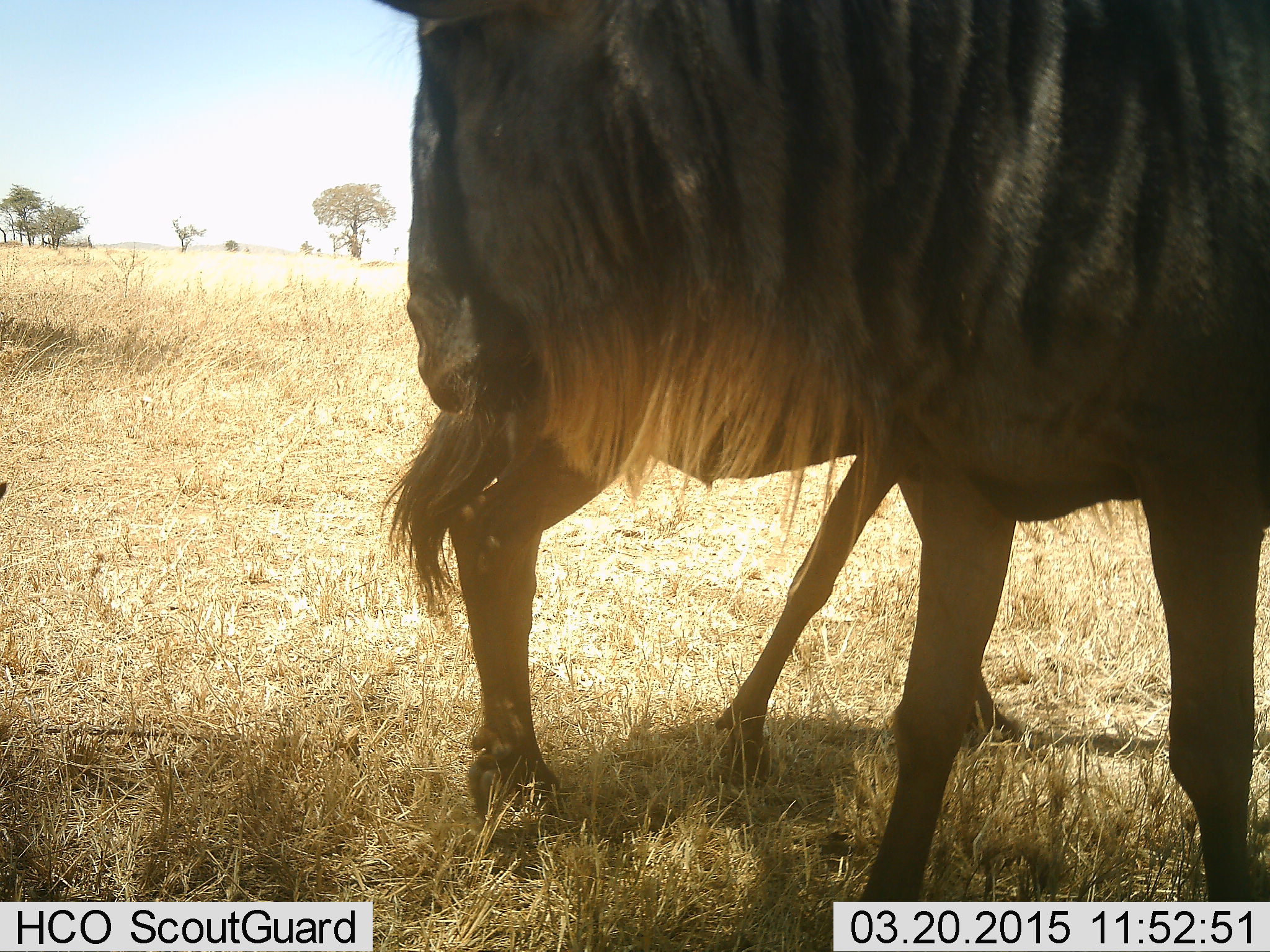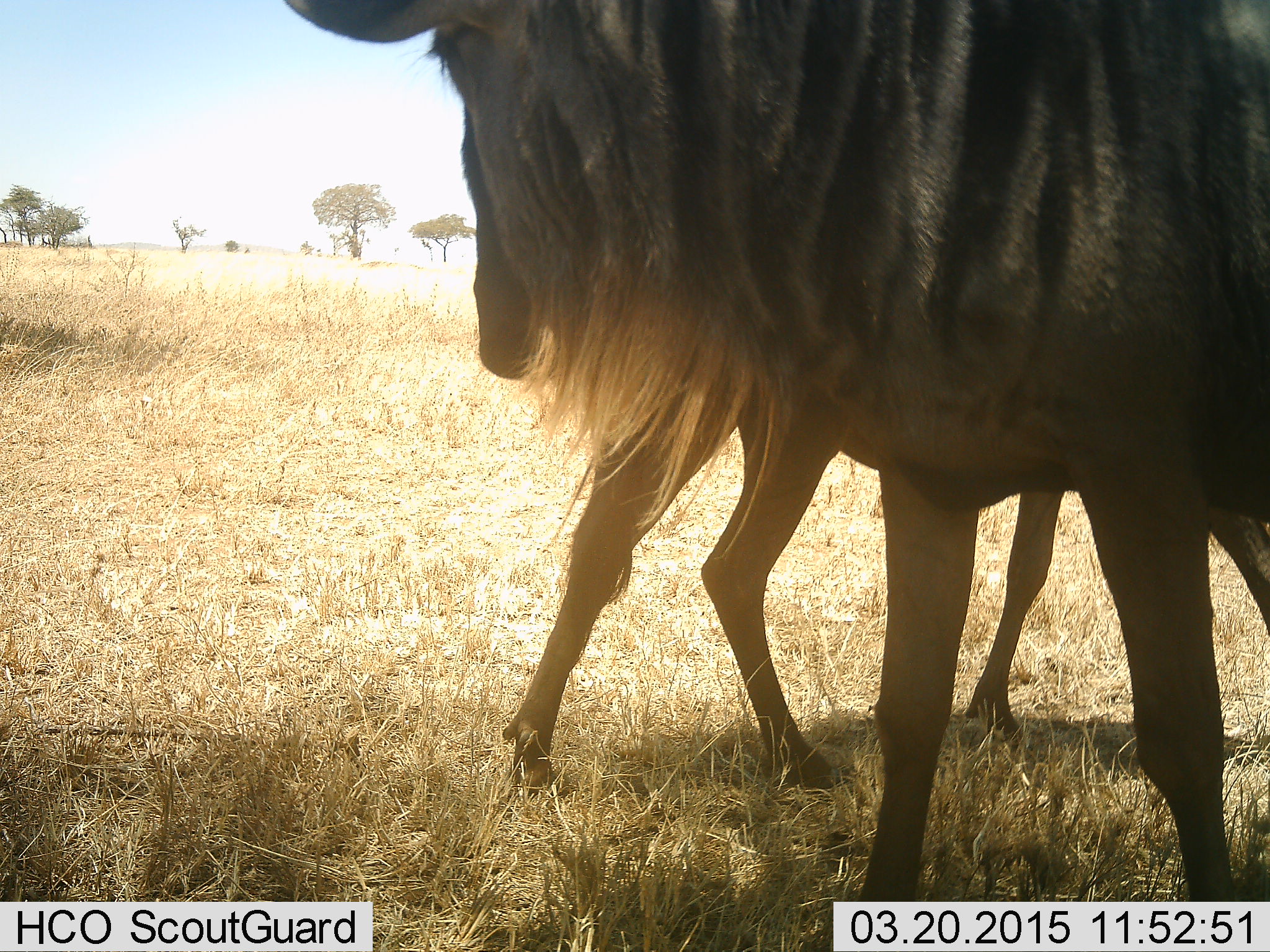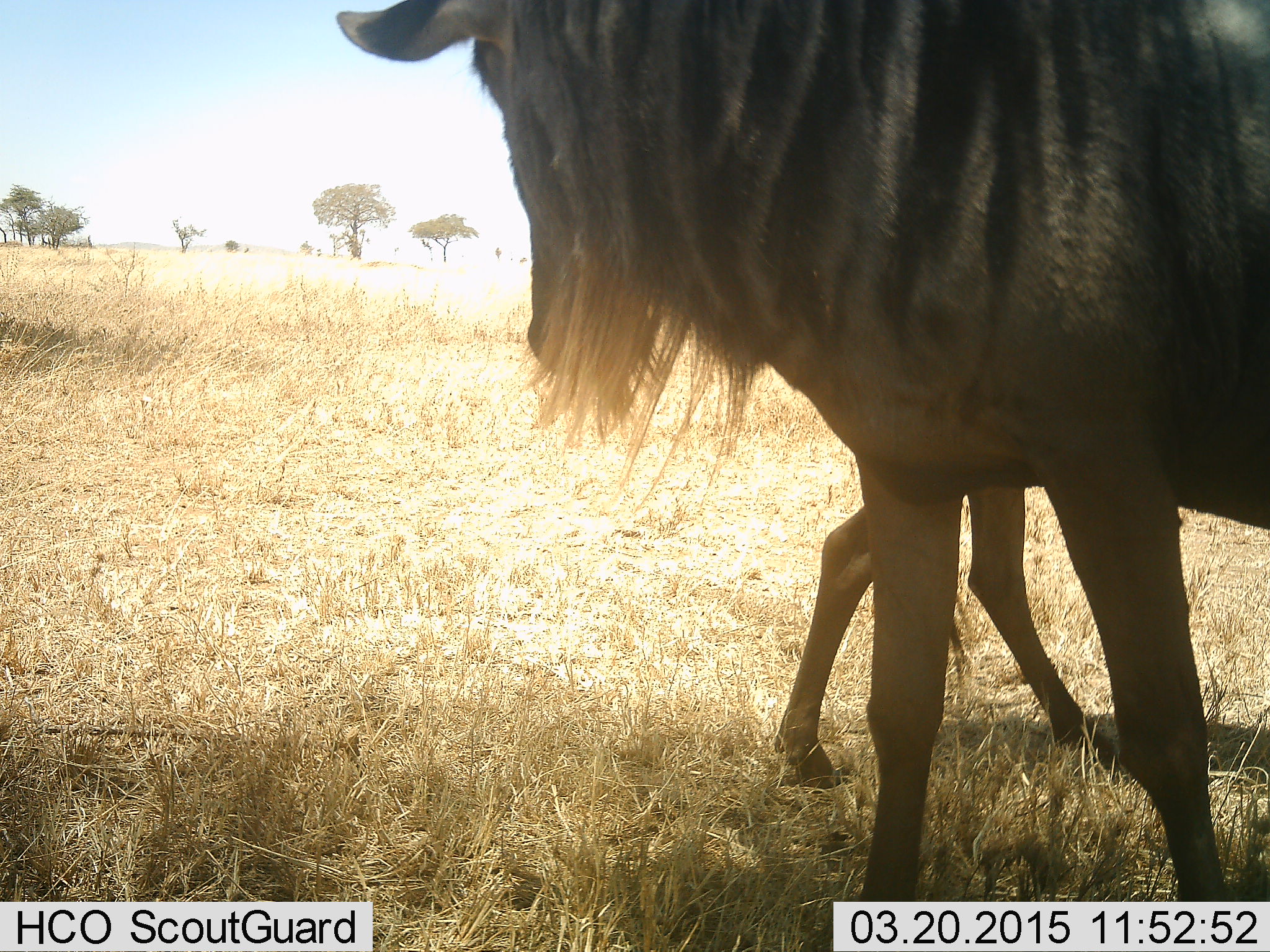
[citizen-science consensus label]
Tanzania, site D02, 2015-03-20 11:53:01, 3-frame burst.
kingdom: Animalia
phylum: Chordata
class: Mammalia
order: Artiodactyla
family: Bovidae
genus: Connochaetes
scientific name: Connochaetes taurinus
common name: blue wildebeest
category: wildebeest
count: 2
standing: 90%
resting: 0%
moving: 60%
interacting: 10%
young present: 0%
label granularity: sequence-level